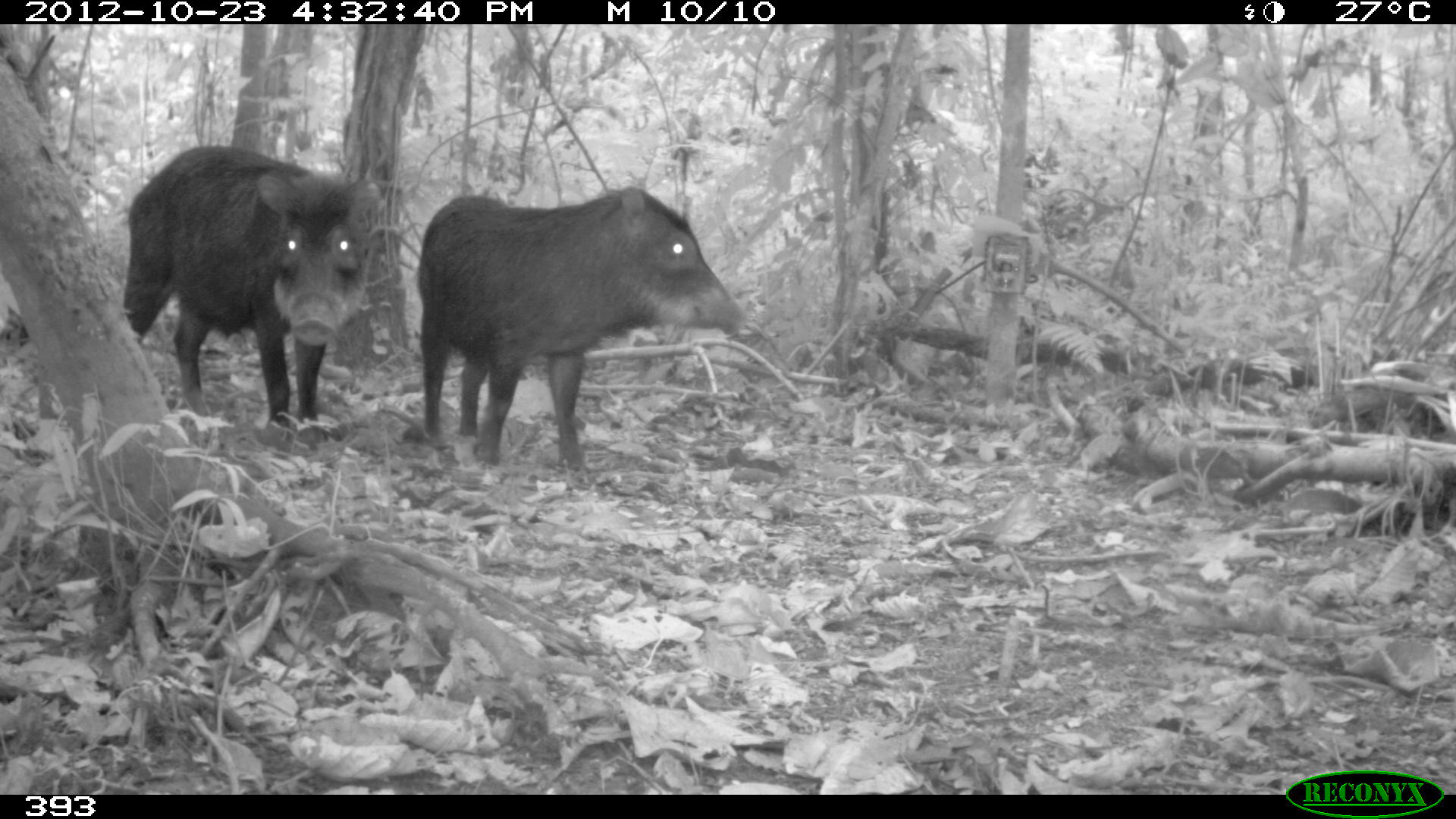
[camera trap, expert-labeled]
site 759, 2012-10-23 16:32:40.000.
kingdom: Animalia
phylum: Chordata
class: Mammalia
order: Artiodactyla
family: Tayassuidae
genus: Tayassu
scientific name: Tayassu pecari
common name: white-lipped peccary